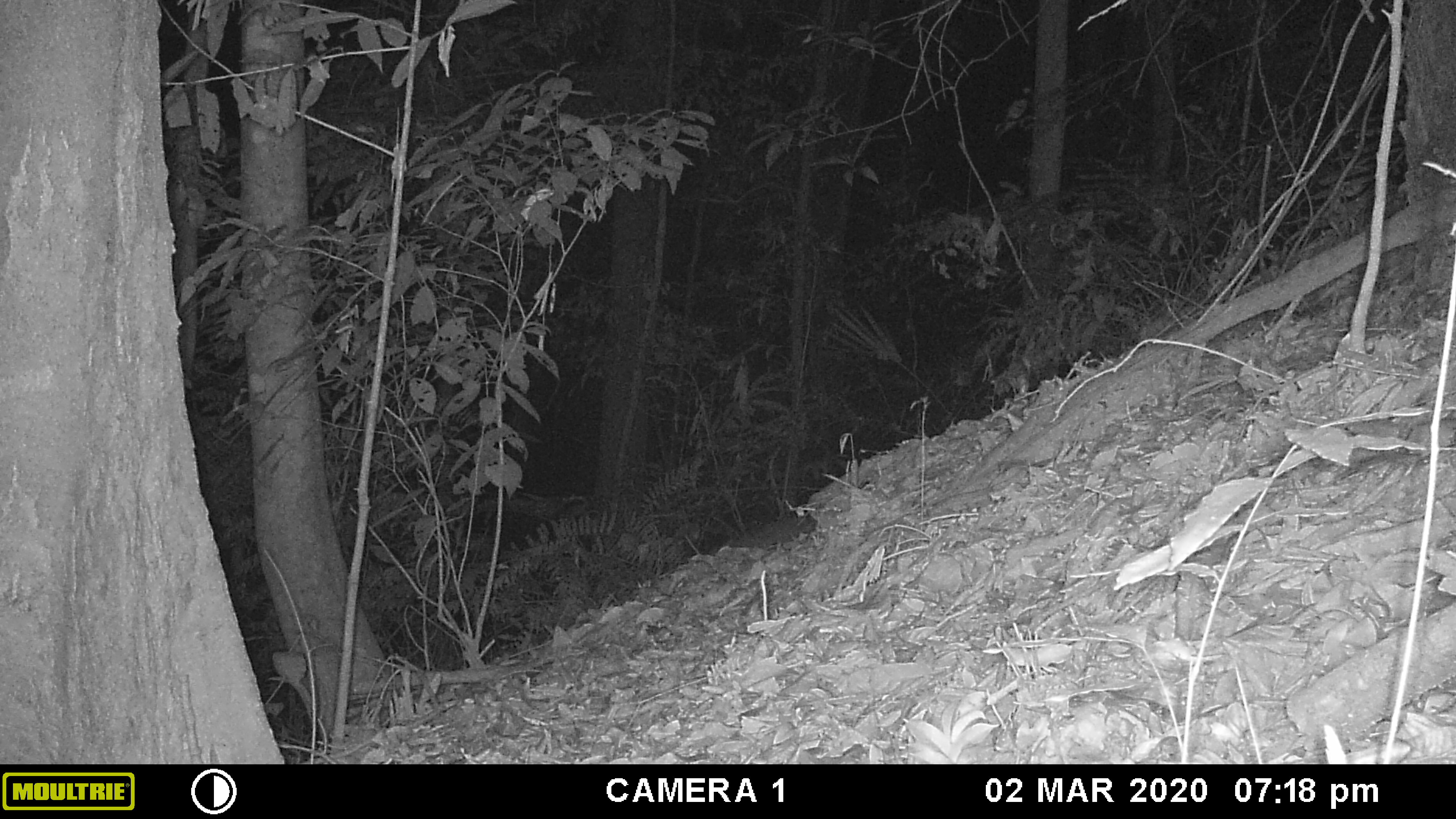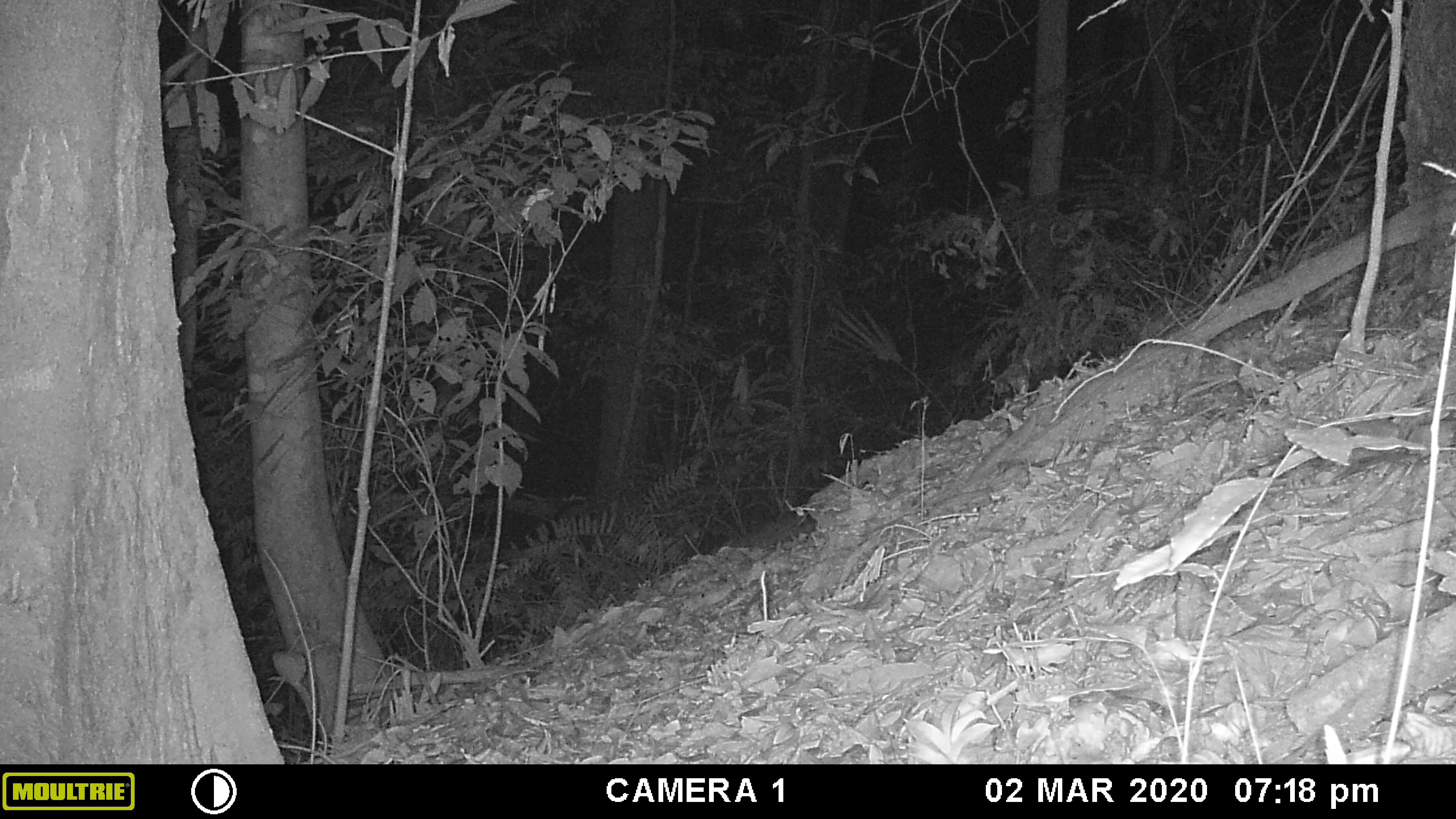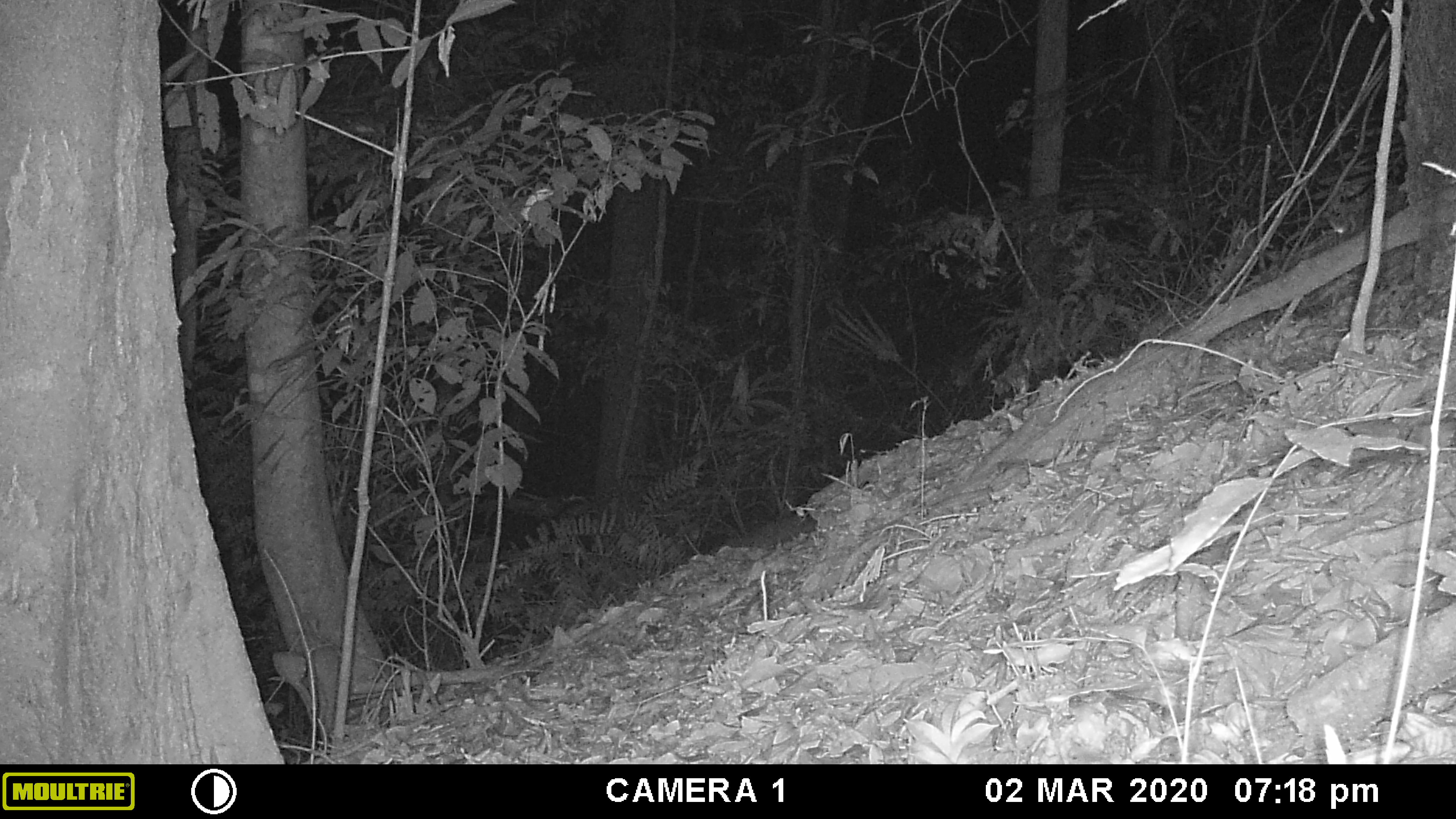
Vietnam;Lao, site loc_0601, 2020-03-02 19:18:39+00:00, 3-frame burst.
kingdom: Animalia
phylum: Chordata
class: Mammalia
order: Rodentia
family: Muridae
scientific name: Muridae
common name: old-world mice and rats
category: unidentified murid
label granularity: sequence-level